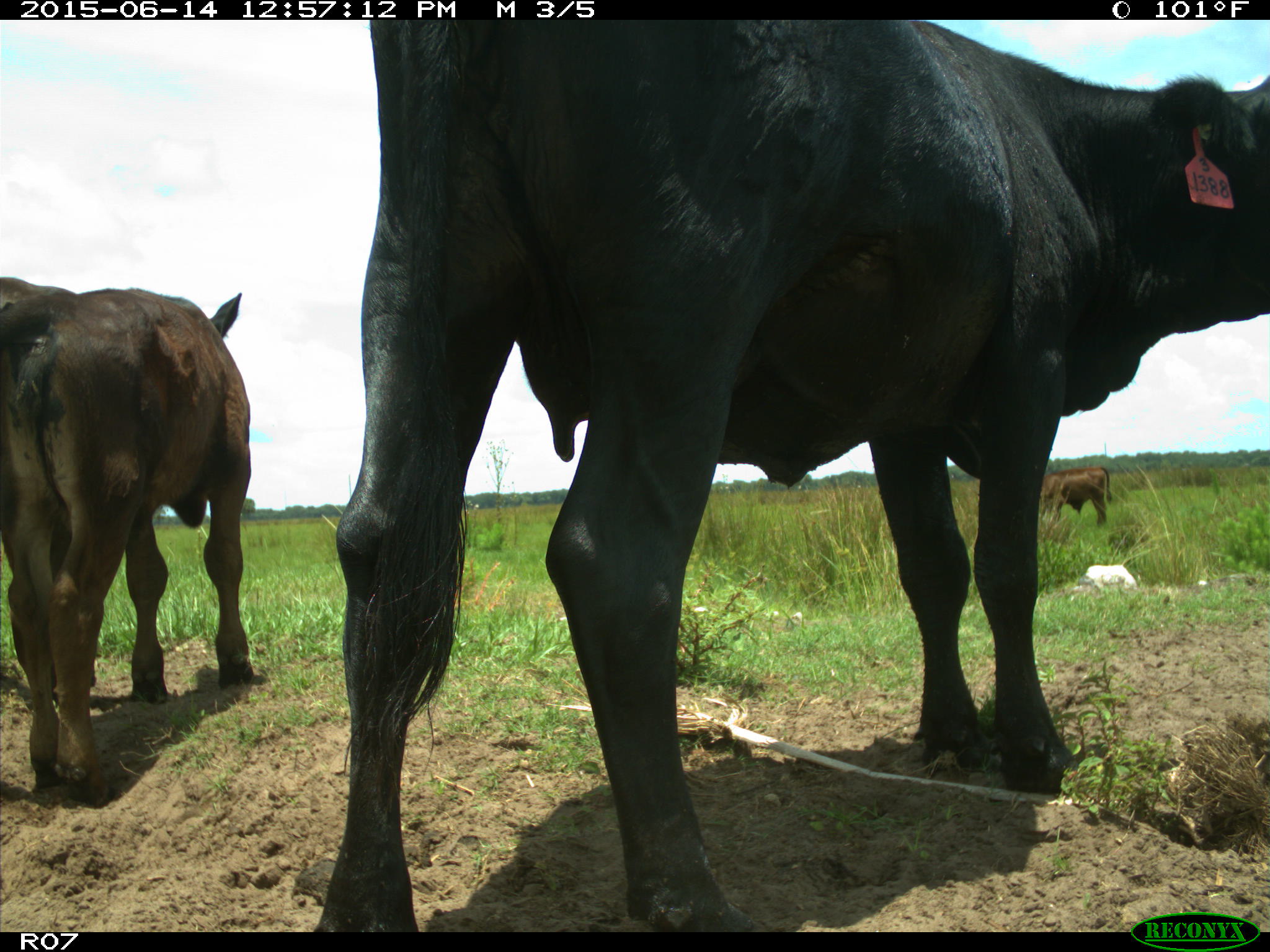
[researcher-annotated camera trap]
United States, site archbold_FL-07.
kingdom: Animalia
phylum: Chordata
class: Mammalia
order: Artiodactyla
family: Bovidae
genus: Bos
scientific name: Bos taurus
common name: domestic cow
Bos taurus (domestic cow).